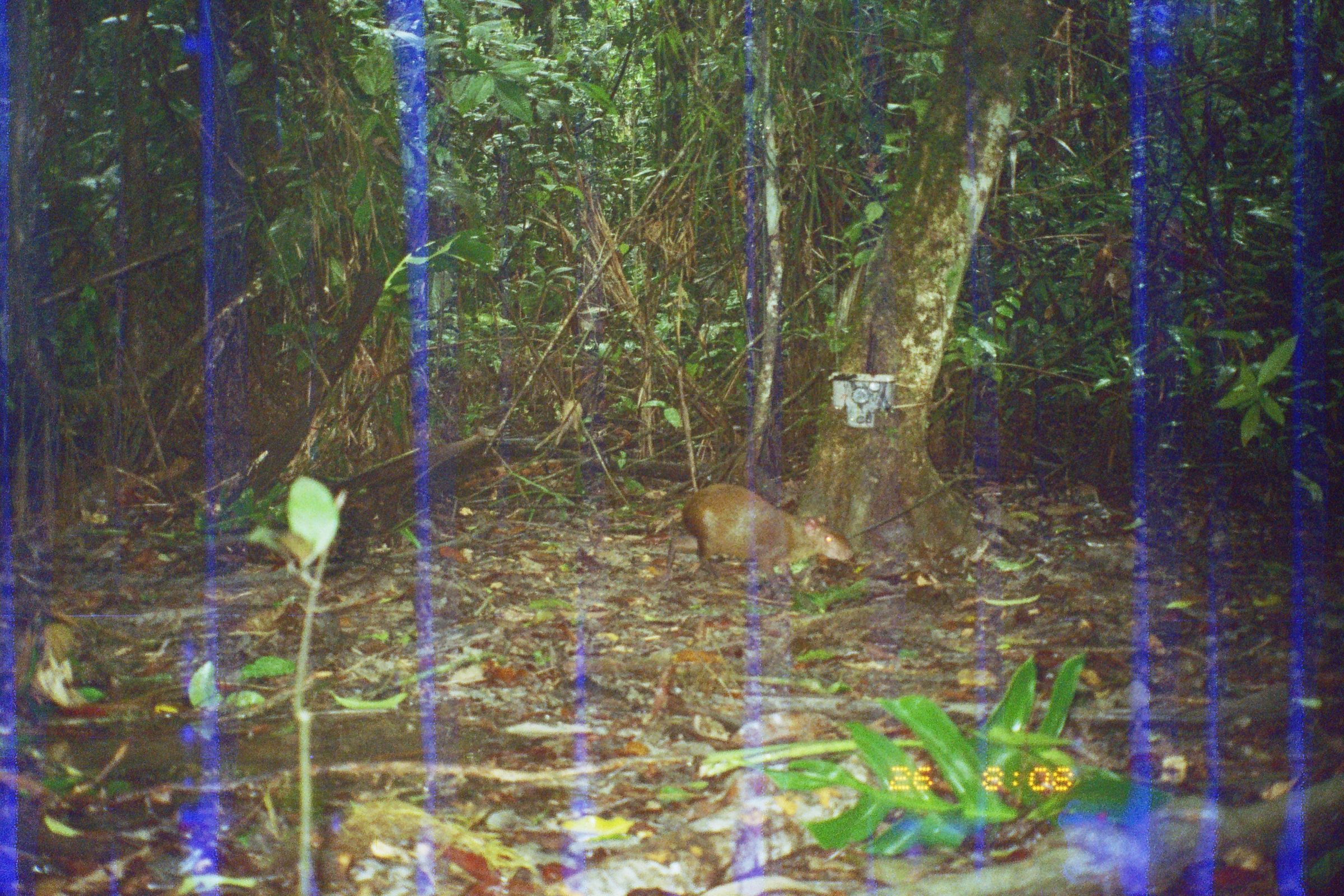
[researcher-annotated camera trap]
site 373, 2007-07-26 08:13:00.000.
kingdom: Animalia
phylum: Chordata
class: Mammalia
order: Rodentia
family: Dasyproctidae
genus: Dasyprocta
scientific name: Dasyprocta punctata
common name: central american agouti